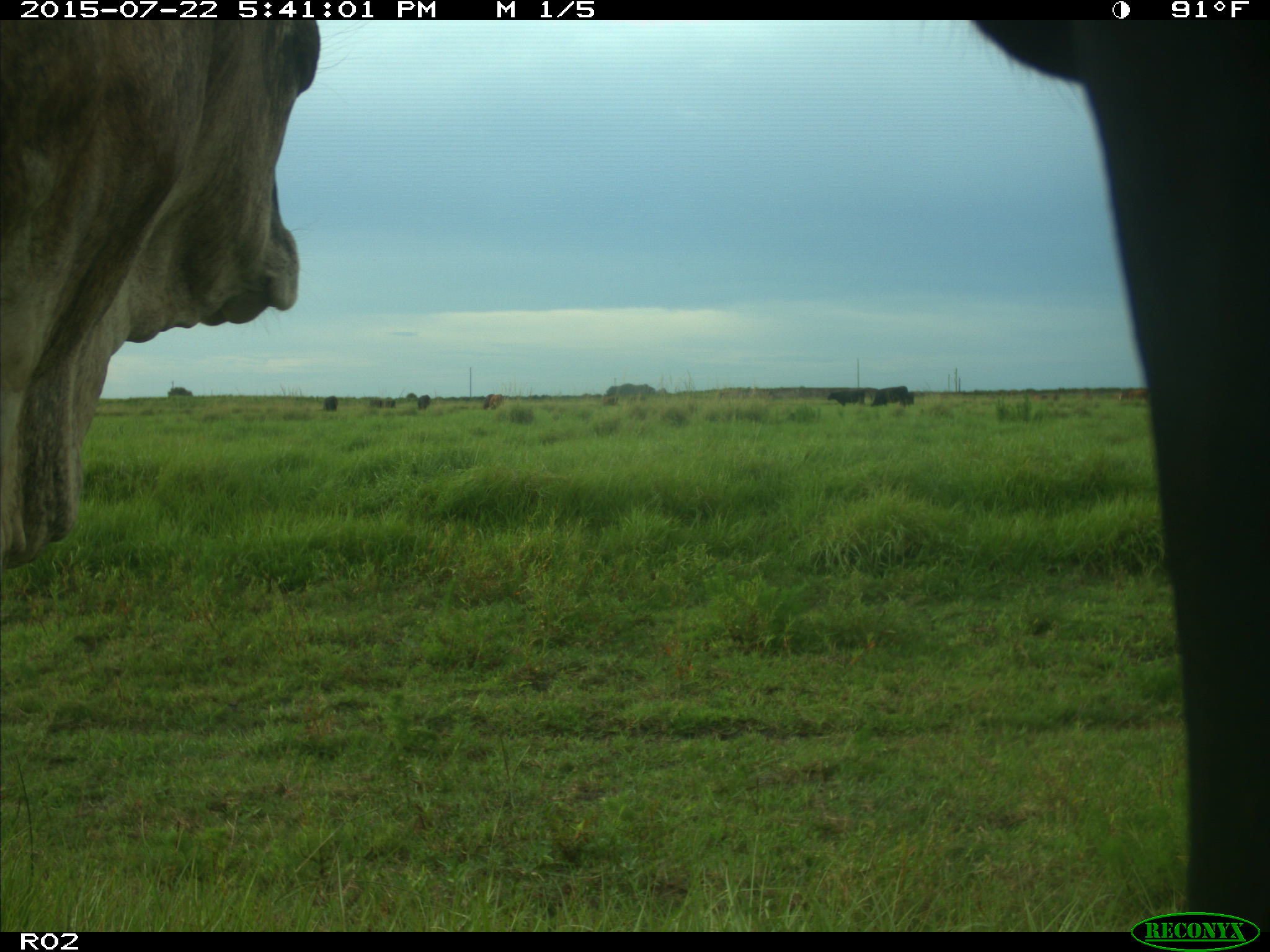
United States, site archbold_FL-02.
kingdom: Animalia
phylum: Chordata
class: Mammalia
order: Artiodactyla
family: Bovidae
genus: Bos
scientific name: Bos taurus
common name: domestic cow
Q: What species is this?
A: Bos taurus (domestic cow).